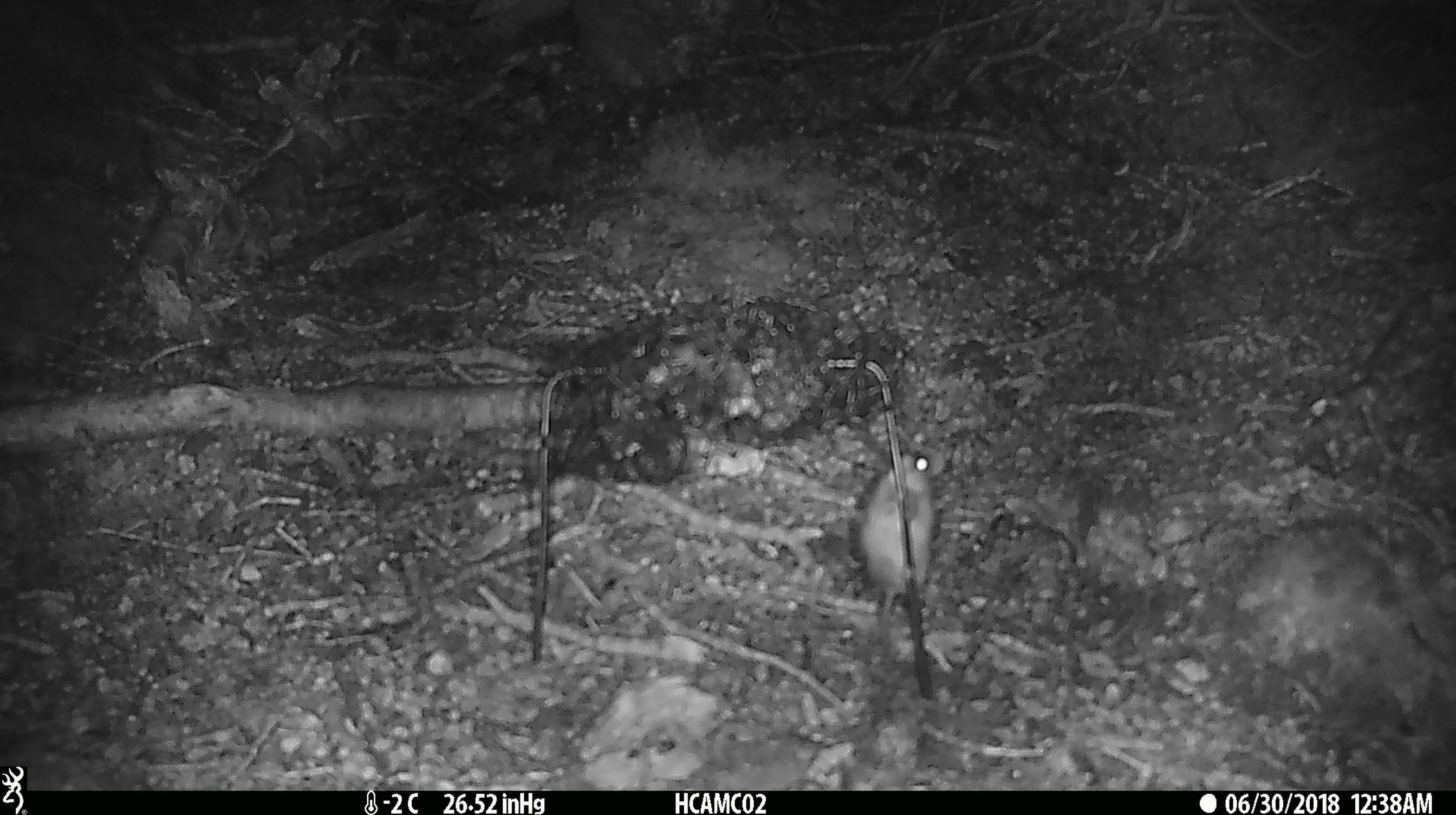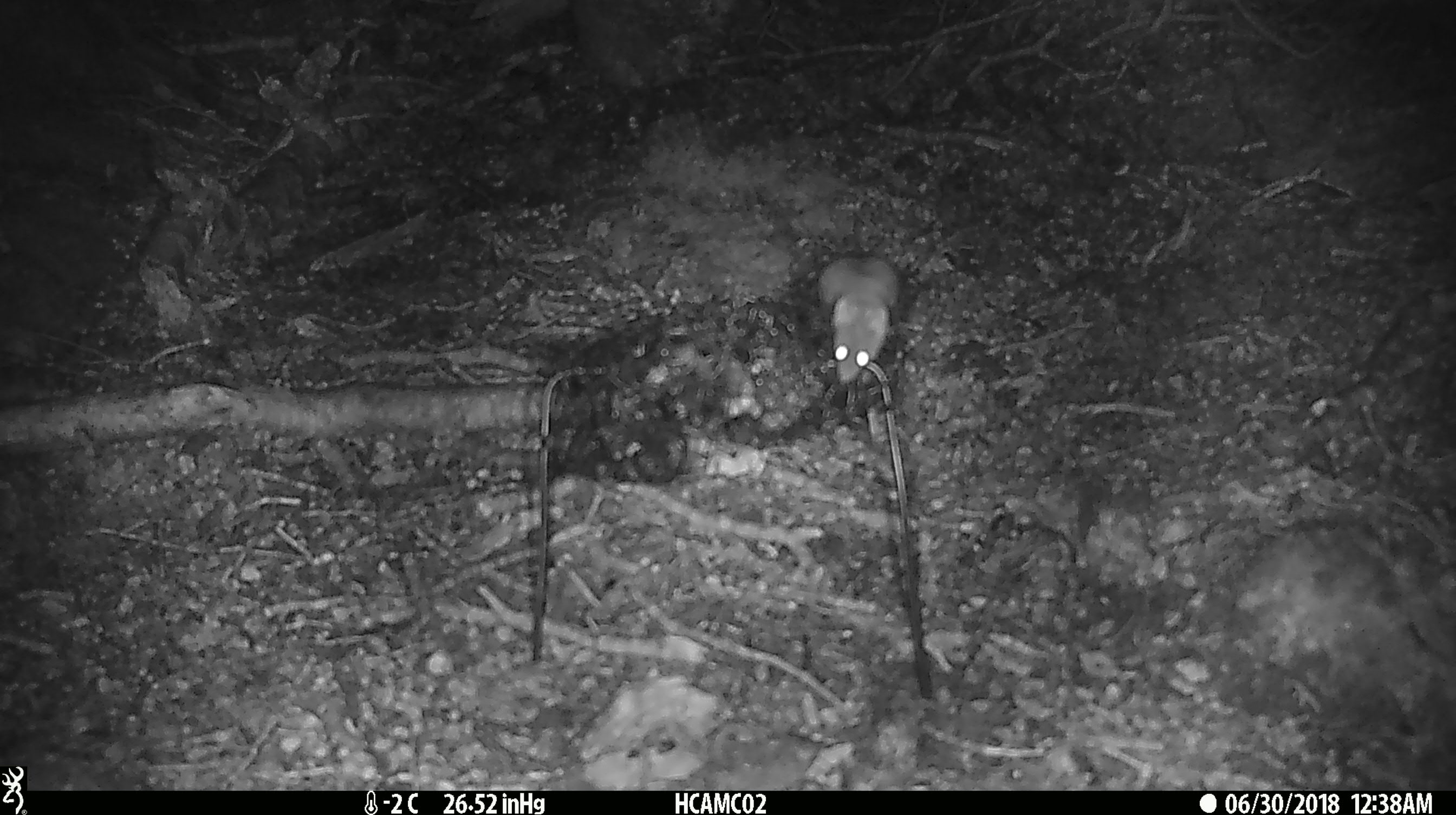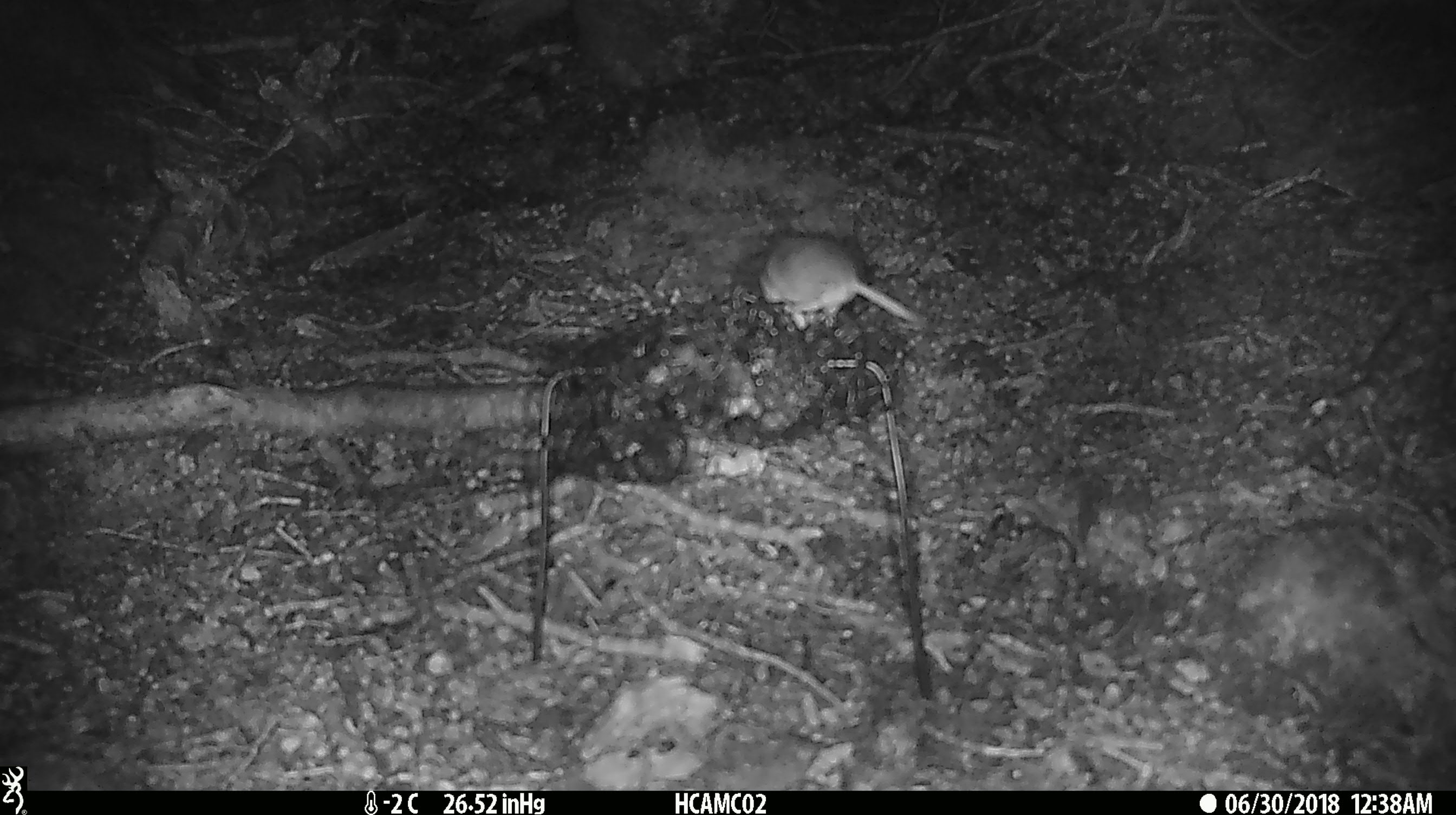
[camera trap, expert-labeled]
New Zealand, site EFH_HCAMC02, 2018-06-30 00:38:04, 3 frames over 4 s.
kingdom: Animalia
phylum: Chordata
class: Mammalia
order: Rodentia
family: Muridae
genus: Mus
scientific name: Mus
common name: mouse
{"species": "mouse (Mus)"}